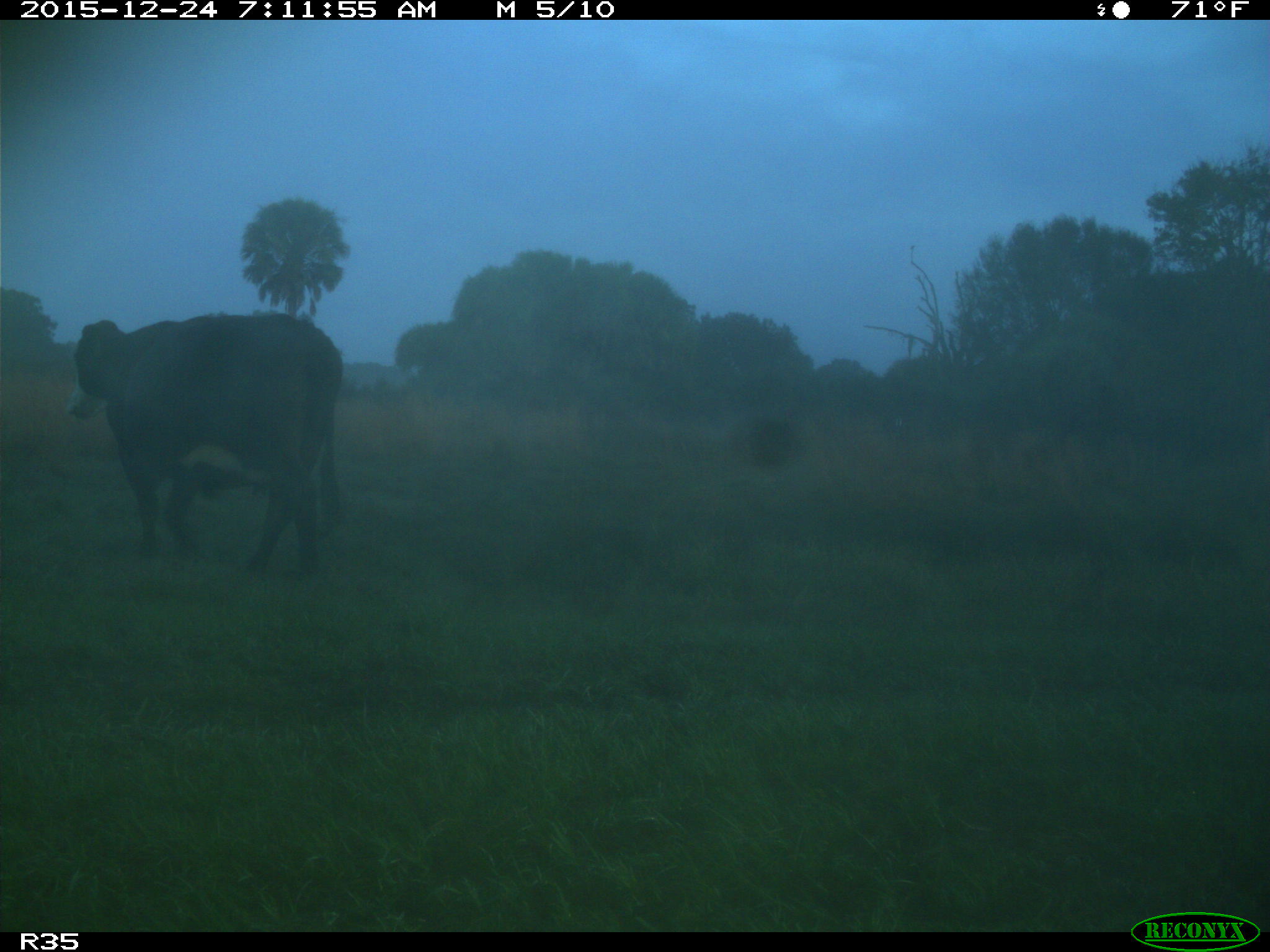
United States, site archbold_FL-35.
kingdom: Animalia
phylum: Chordata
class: Mammalia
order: Artiodactyla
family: Bovidae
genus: Bos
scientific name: Bos taurus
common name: domestic cow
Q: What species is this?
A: Bos taurus (domestic cow).